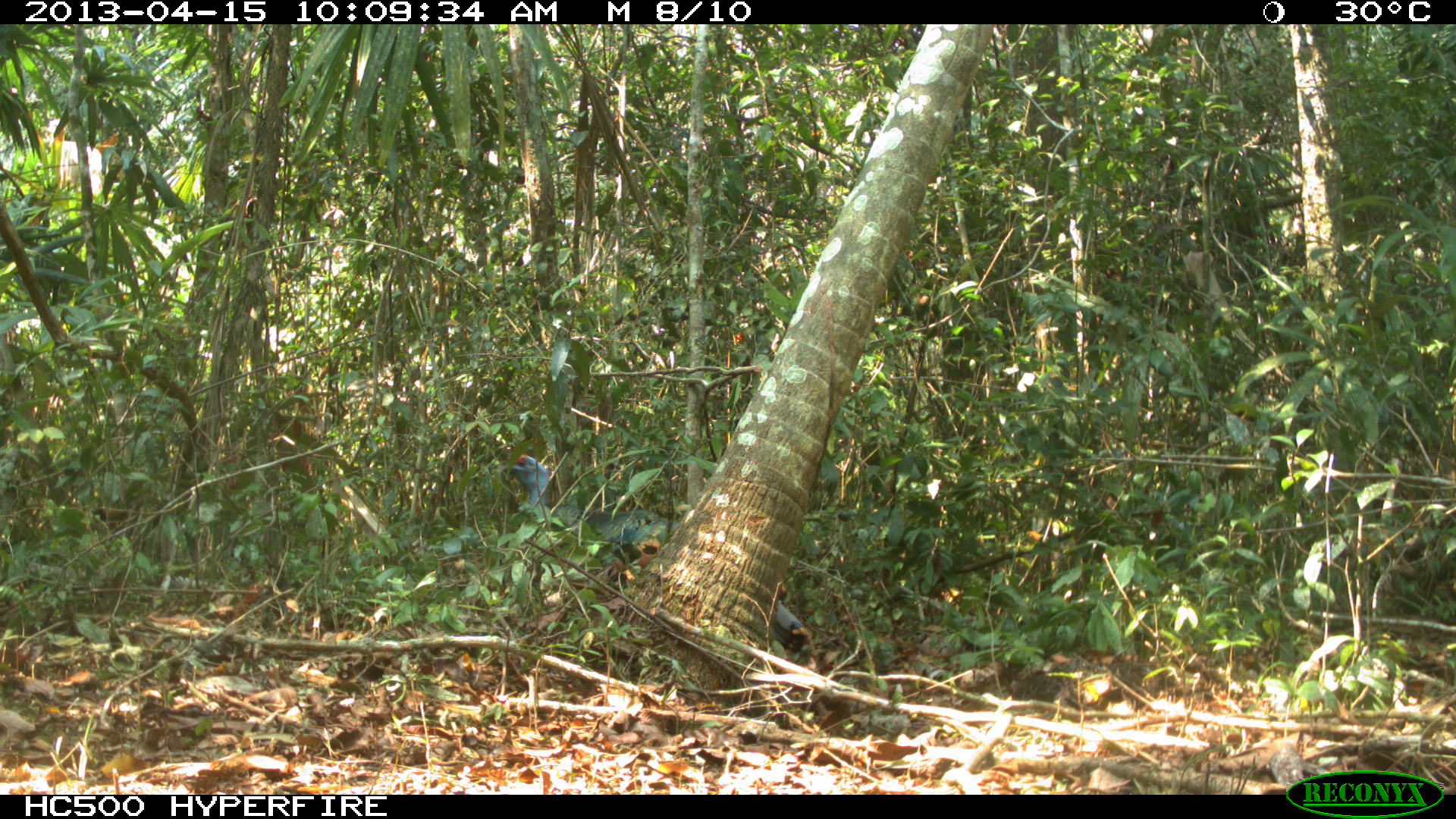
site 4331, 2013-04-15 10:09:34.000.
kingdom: Animalia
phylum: Chordata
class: Aves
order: Galliformes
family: Phasianidae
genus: Meleagris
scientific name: Meleagris ocellata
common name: ocellated turkey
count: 1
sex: male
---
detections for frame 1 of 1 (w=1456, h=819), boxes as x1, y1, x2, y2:
meleagris ocellata: 494, 436, 813, 655